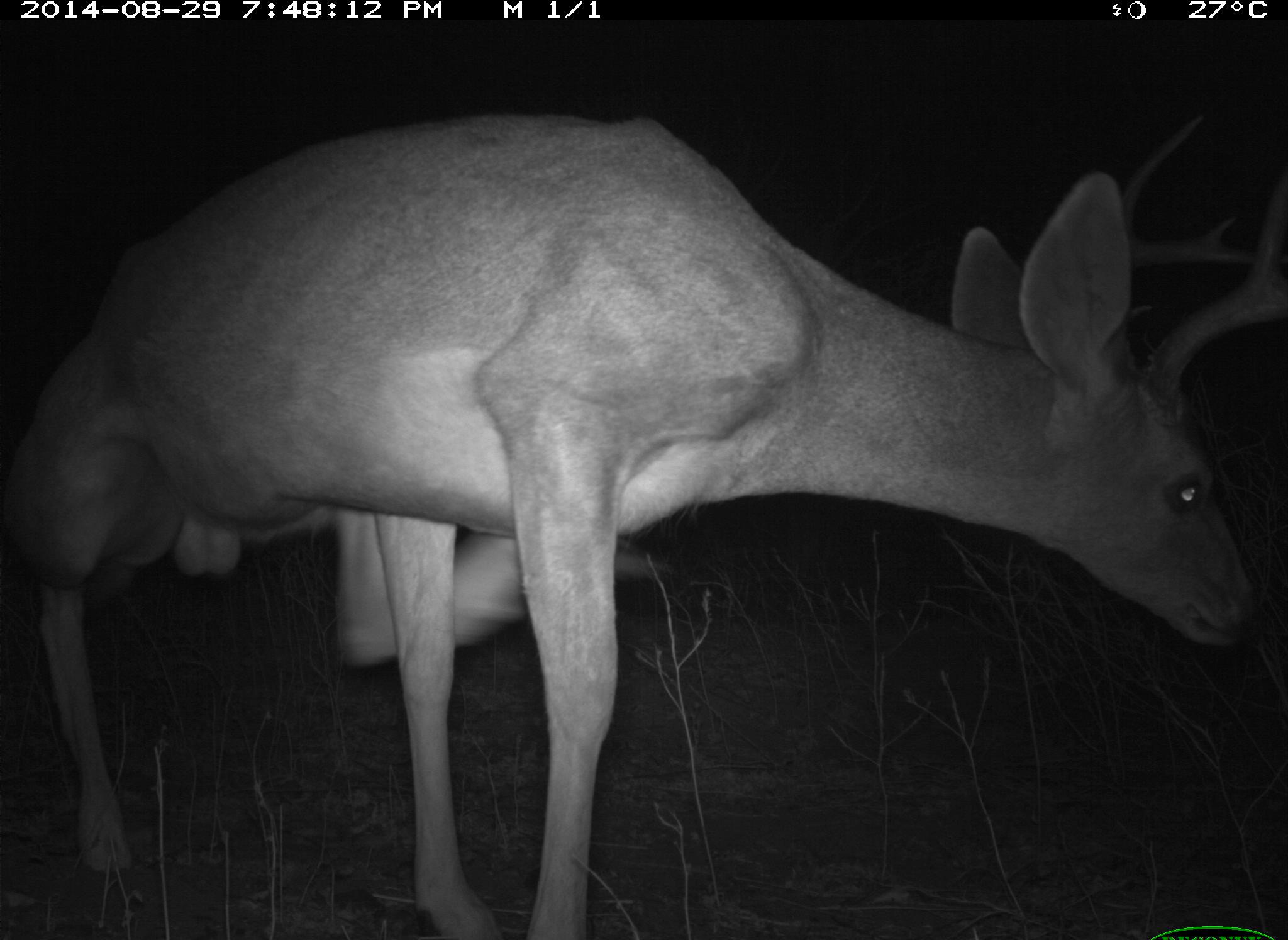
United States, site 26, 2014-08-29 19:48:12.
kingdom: Animalia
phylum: Chordata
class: Mammalia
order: Artiodactyla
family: Cervidae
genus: Odocoileus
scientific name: Odocoileus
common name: deer